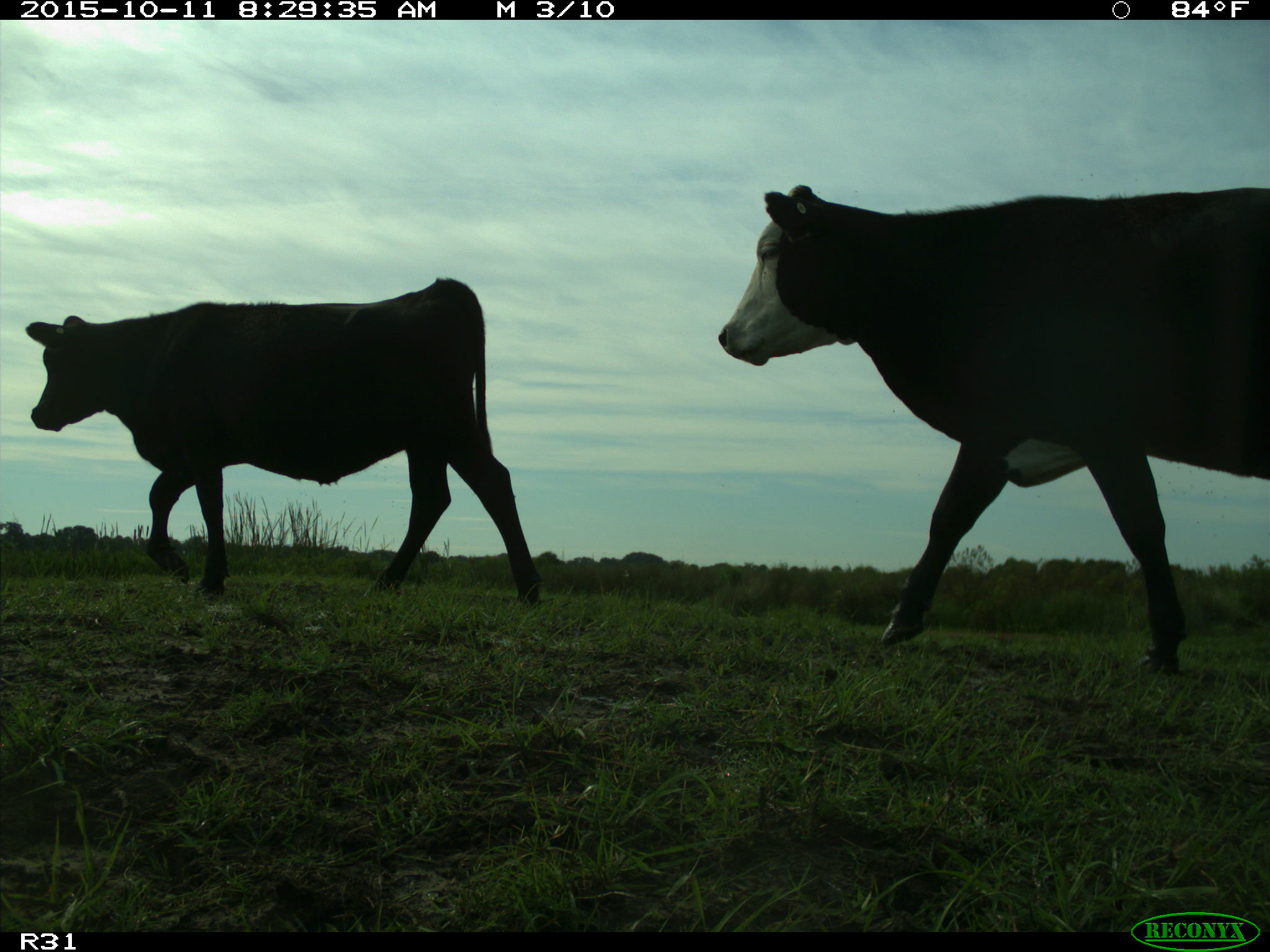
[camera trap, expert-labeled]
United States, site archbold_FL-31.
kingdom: Animalia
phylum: Chordata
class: Mammalia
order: Artiodactyla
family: Bovidae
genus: Bos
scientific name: Bos taurus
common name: domestic cow